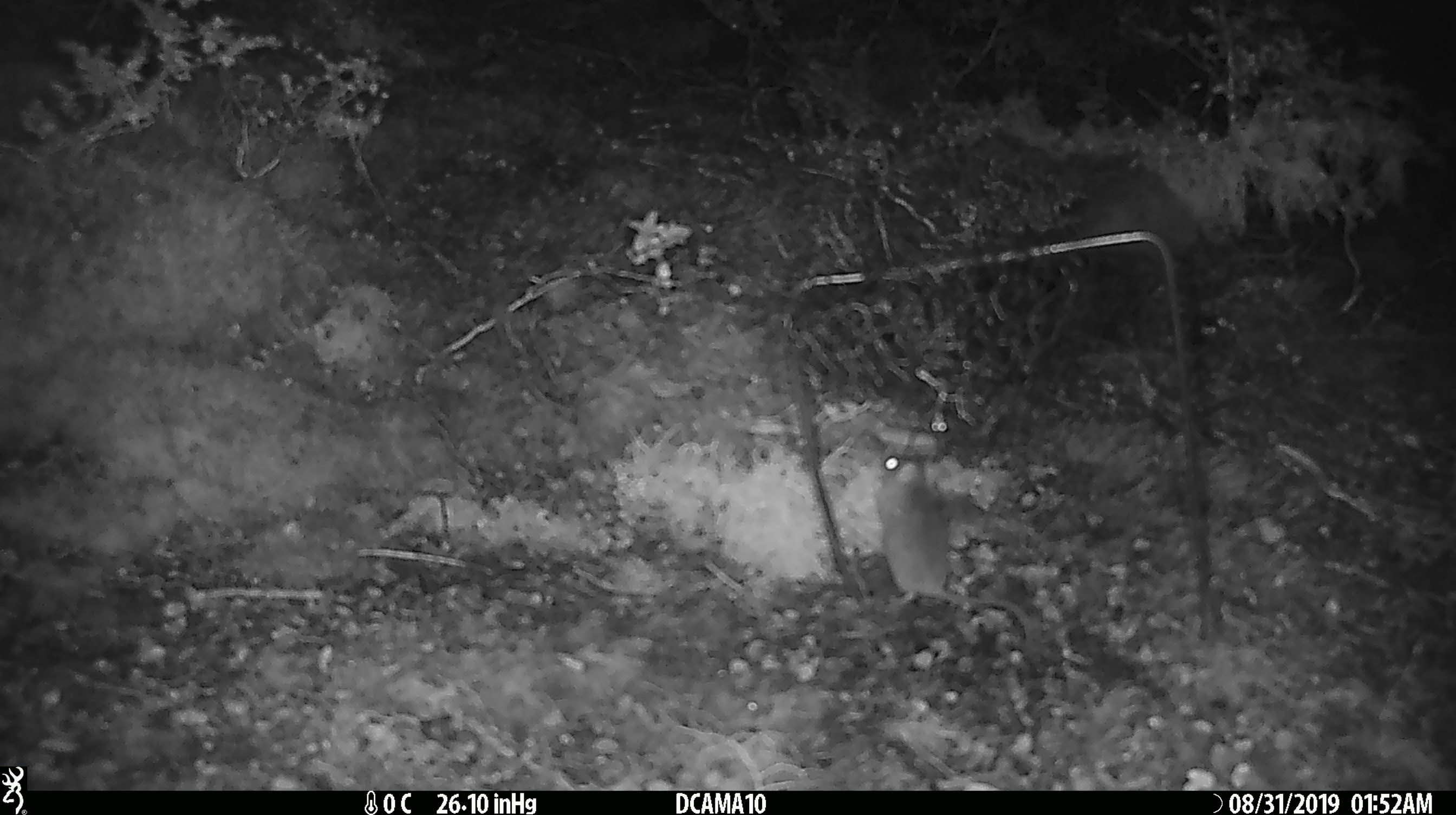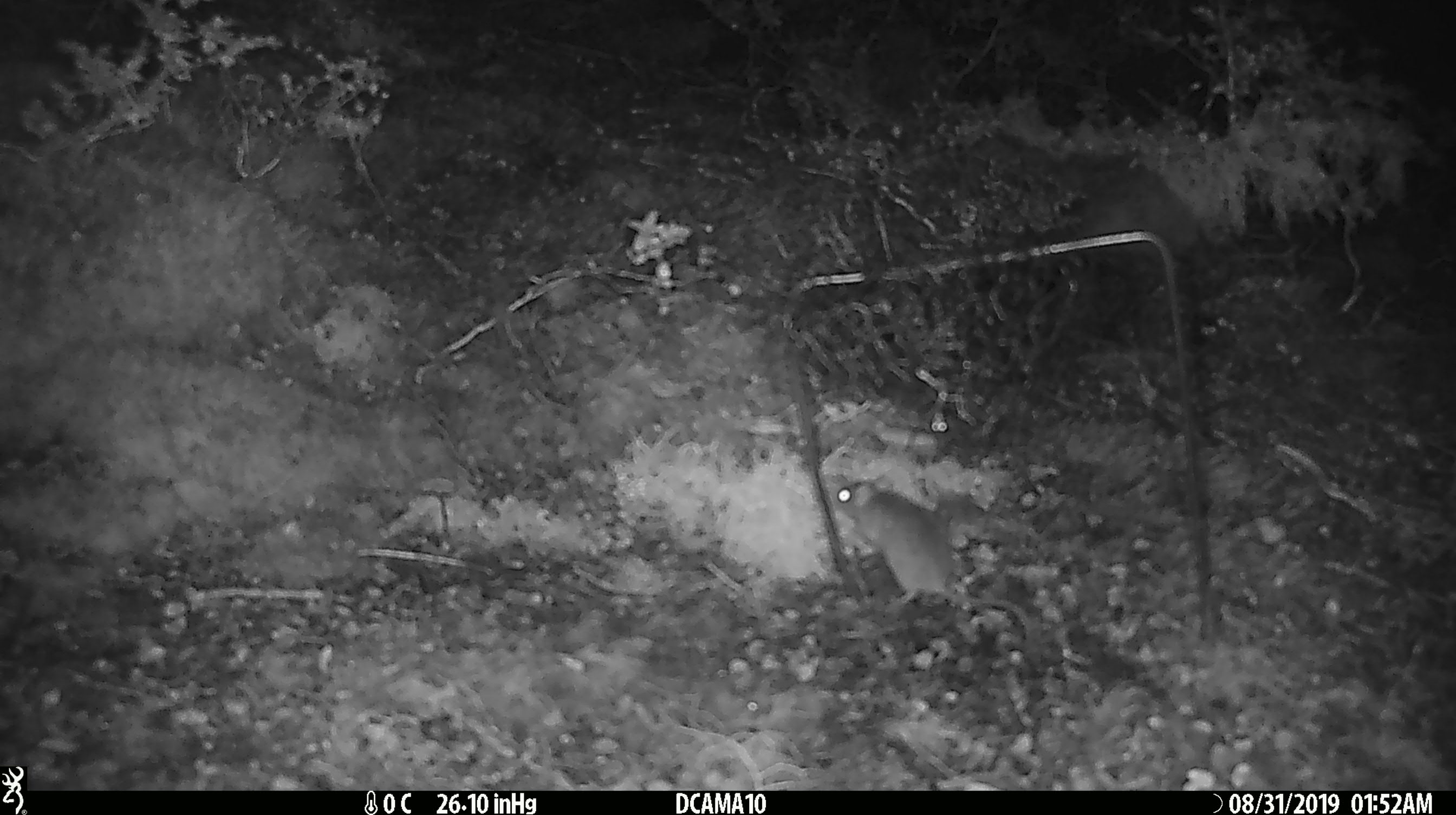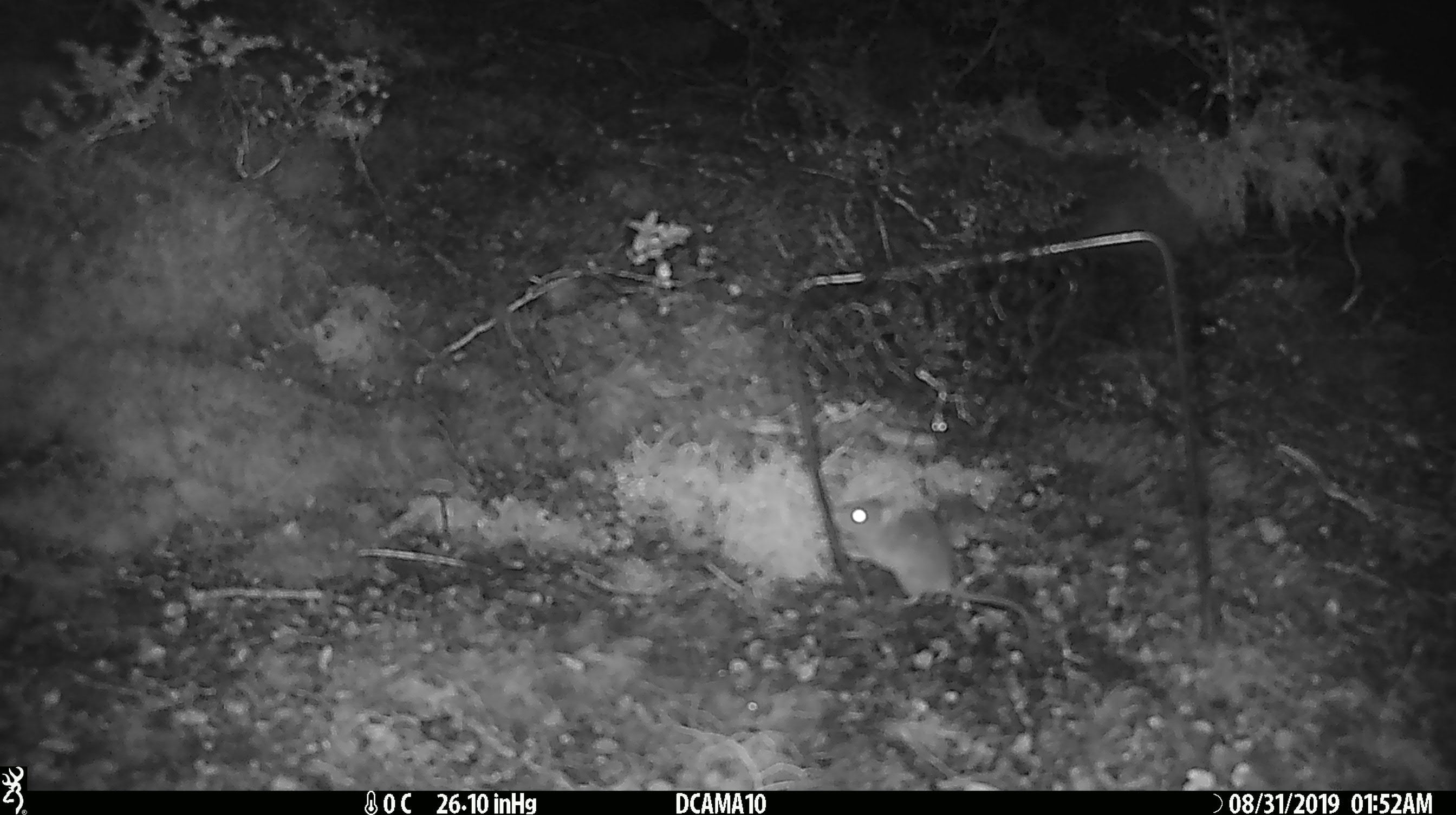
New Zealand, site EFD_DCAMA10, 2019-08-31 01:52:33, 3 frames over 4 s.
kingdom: Animalia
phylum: Chordata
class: Mammalia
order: Rodentia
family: Muridae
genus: Mus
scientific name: Mus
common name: mouse